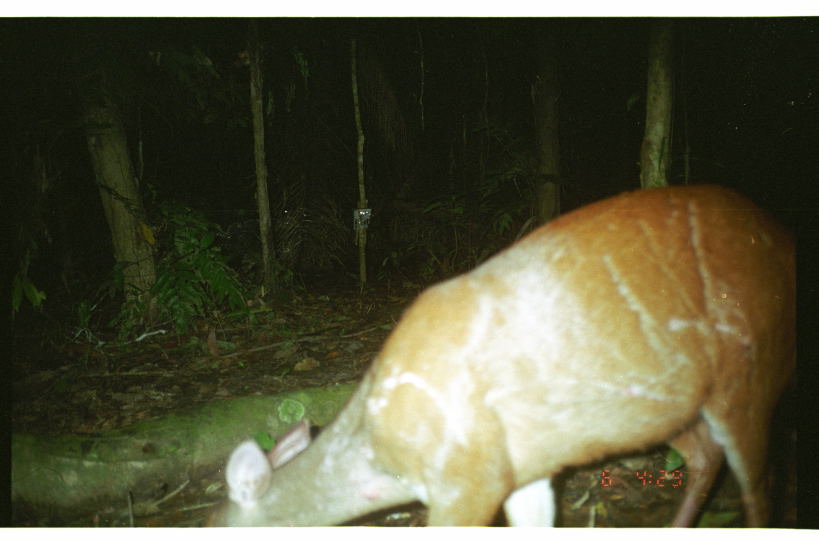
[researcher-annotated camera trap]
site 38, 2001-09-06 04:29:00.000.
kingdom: Animalia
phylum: Chordata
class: Mammalia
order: Artiodactyla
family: Cervidae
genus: Mazama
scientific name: Mazama americana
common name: red brocket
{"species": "Mazama americana (red brocket)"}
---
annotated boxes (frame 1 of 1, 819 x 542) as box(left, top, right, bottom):
mazama americana: box(198, 178, 794, 525)